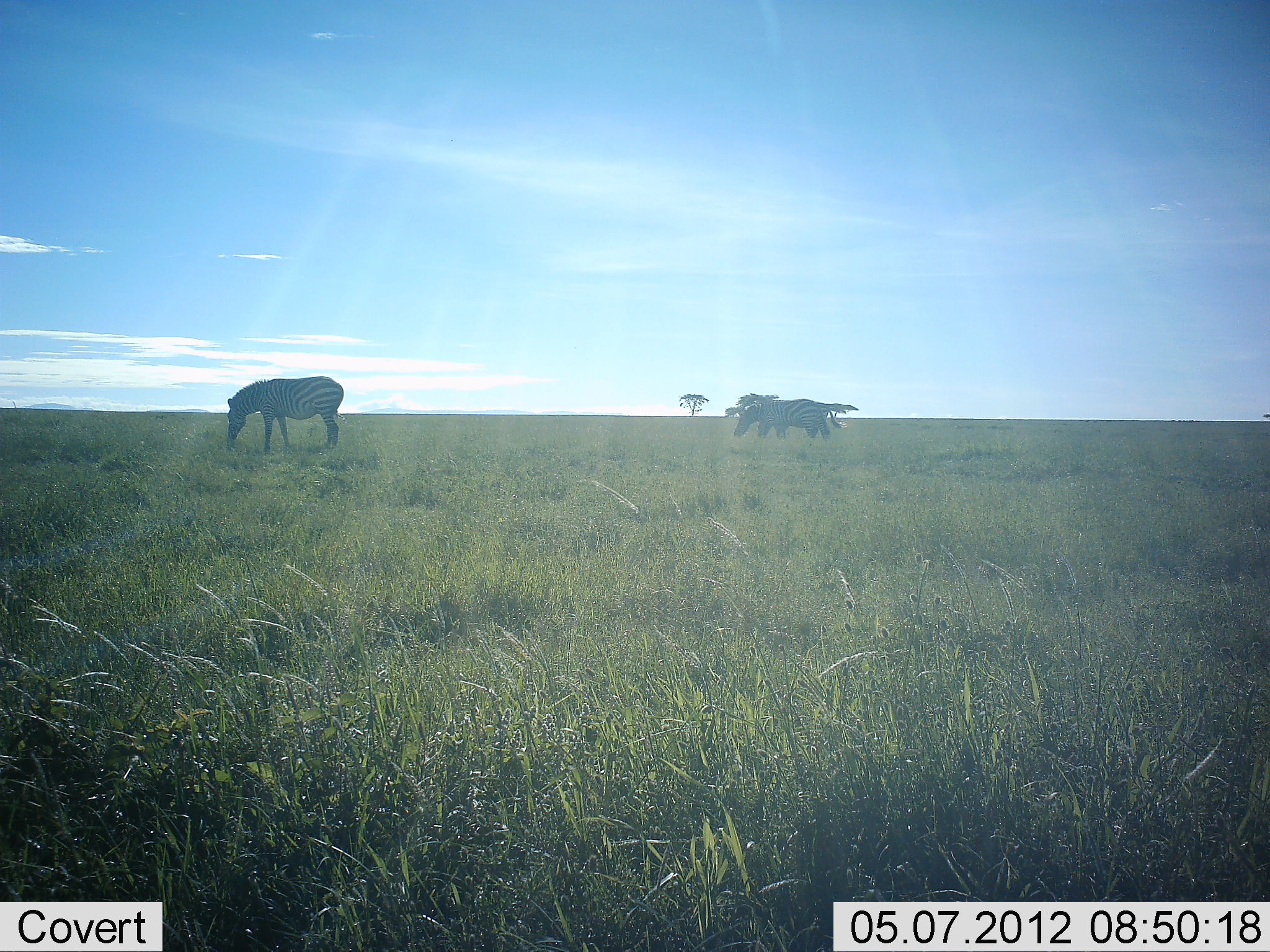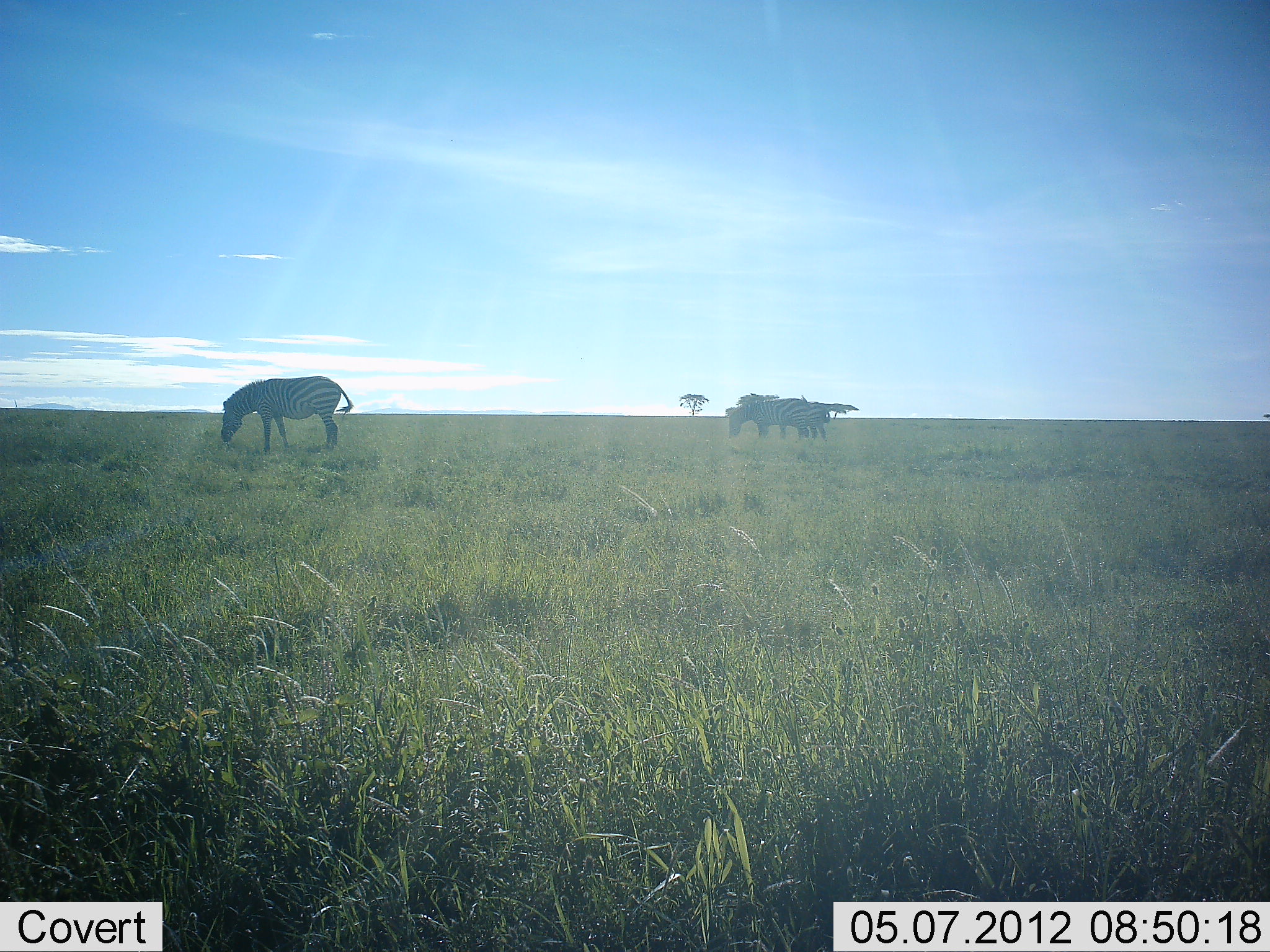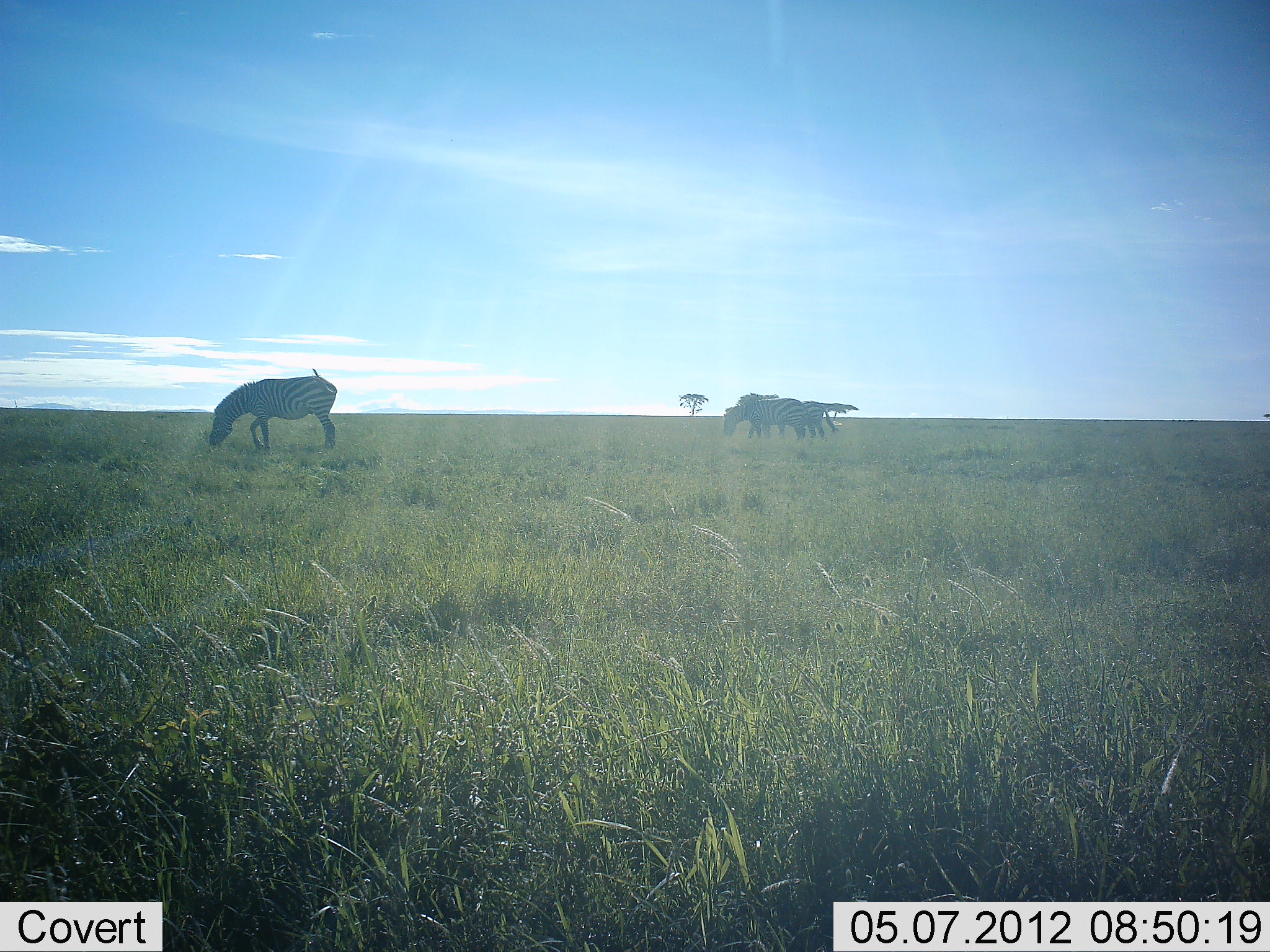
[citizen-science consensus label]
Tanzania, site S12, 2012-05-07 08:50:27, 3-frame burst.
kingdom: Animalia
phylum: Chordata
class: Mammalia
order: Perissodactyla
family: Equidae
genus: Equus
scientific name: Equus quagga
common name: plains zebra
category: zebra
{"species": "zebra (plains zebra) (Equus quagga)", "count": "3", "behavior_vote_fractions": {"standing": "53%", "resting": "0%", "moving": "0%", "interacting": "0%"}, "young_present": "0%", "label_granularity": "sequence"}